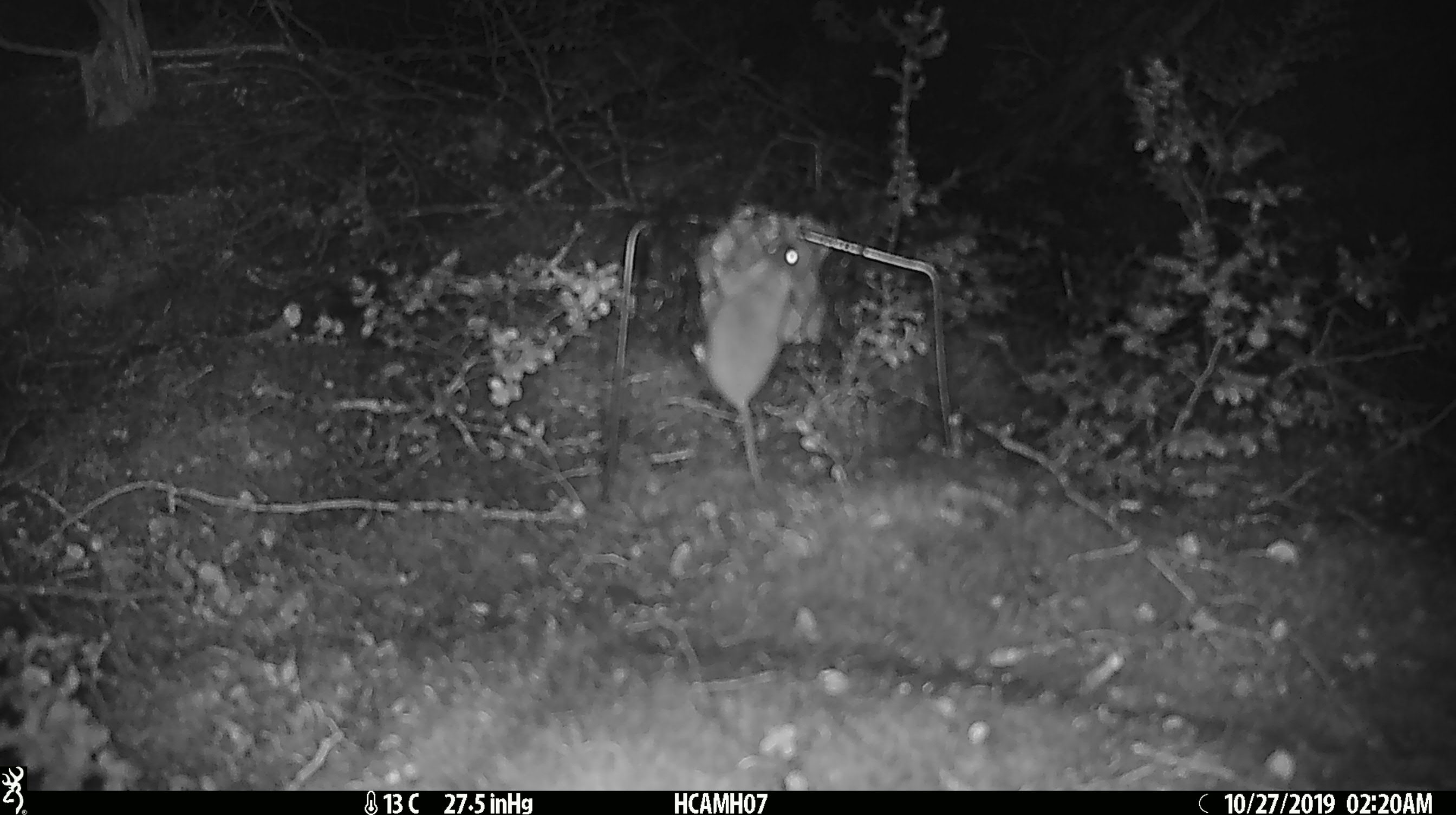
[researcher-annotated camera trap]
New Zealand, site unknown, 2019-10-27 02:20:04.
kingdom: Animalia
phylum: Chordata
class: Mammalia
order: Rodentia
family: Muridae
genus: Mus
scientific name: Mus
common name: mouse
Mouse (Mus).